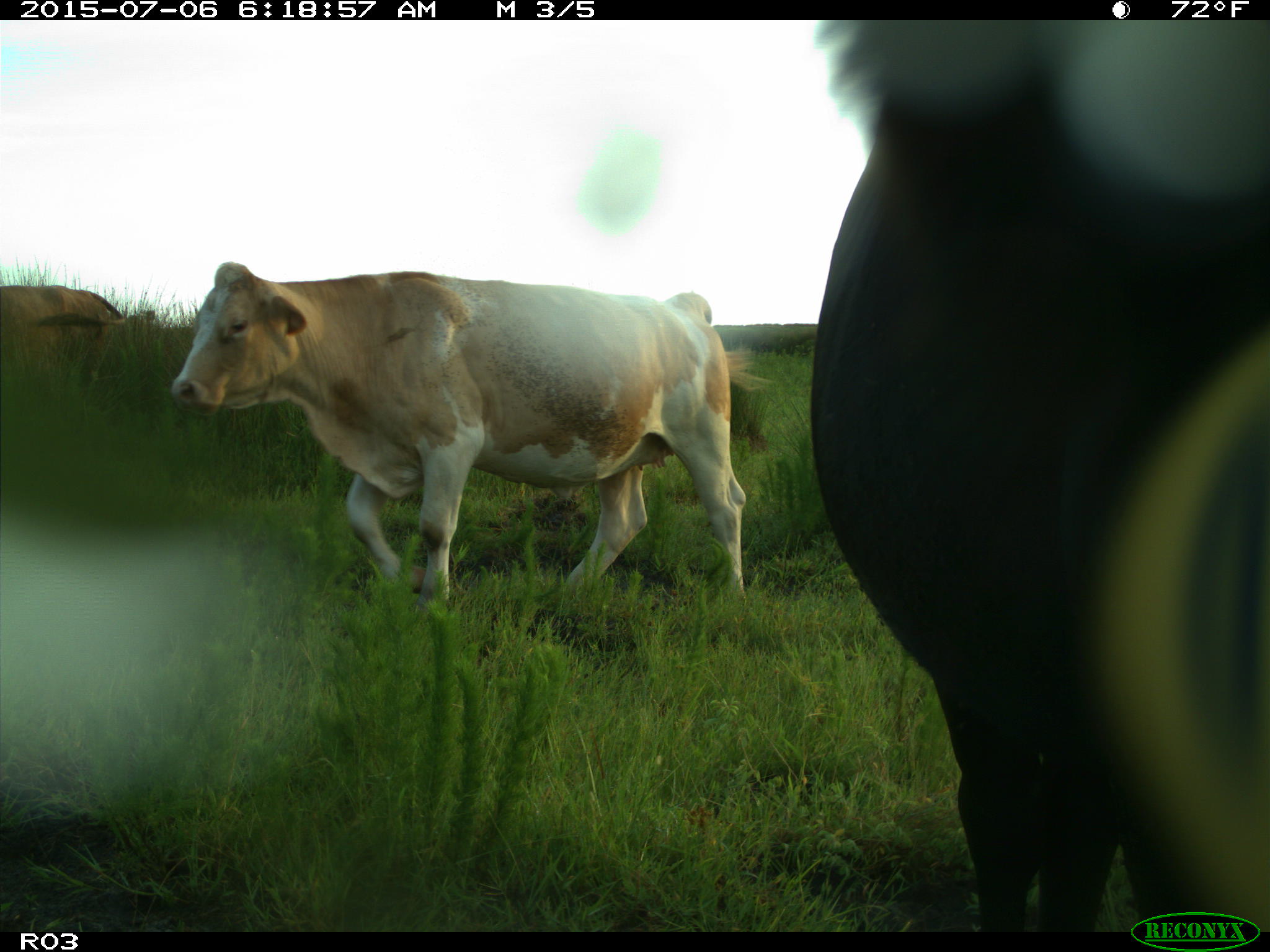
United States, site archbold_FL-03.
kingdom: Animalia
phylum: Chordata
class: Mammalia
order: Artiodactyla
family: Bovidae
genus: Bos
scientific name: Bos taurus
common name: domestic cow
Bos taurus (domestic cow).